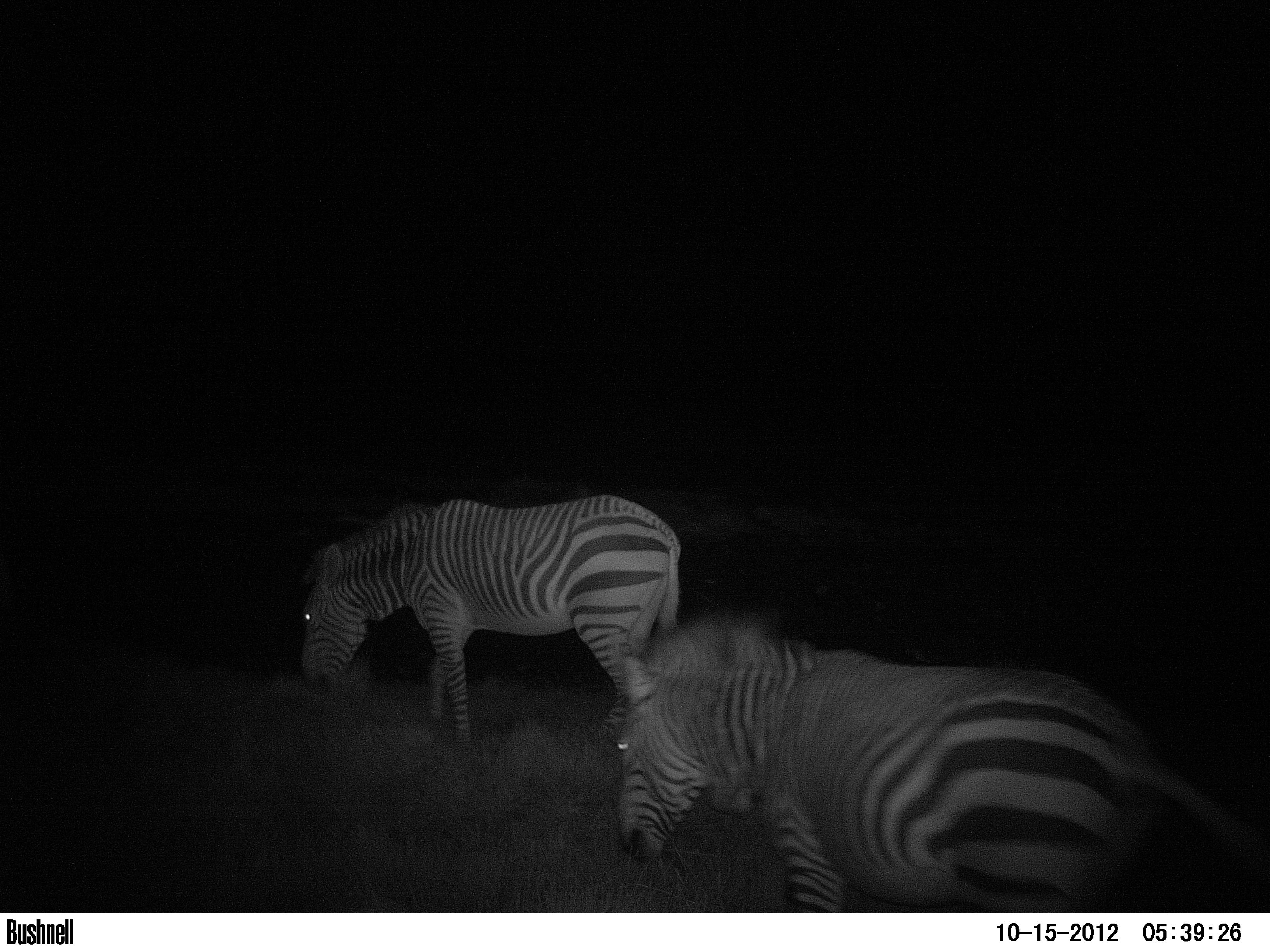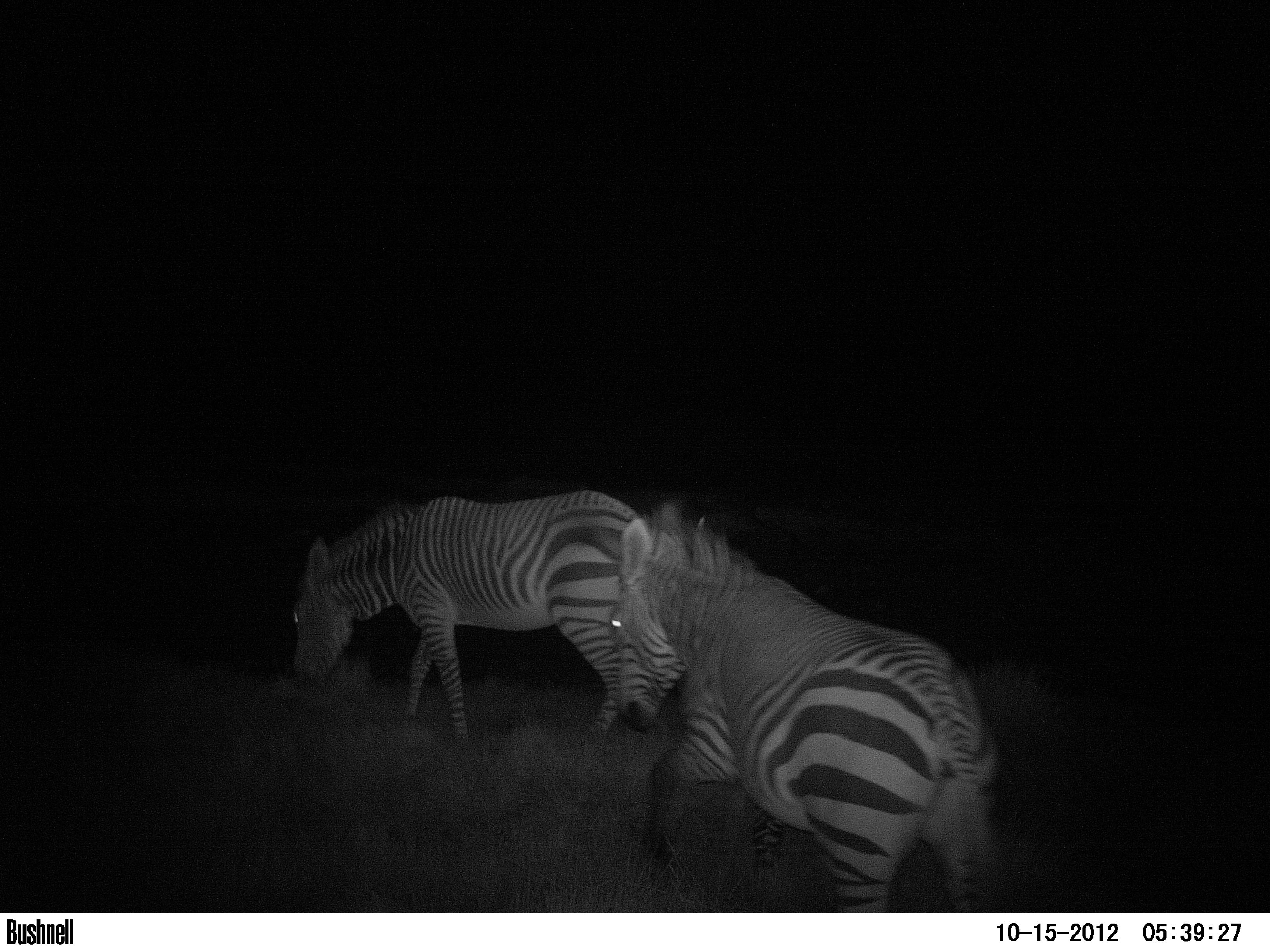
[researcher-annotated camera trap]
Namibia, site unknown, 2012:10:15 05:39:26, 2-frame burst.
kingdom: Animalia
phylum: Chordata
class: Mammalia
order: Perissodactyla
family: Equidae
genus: Equus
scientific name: Equus zebra hartmannae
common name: hartmann's mountain zebra